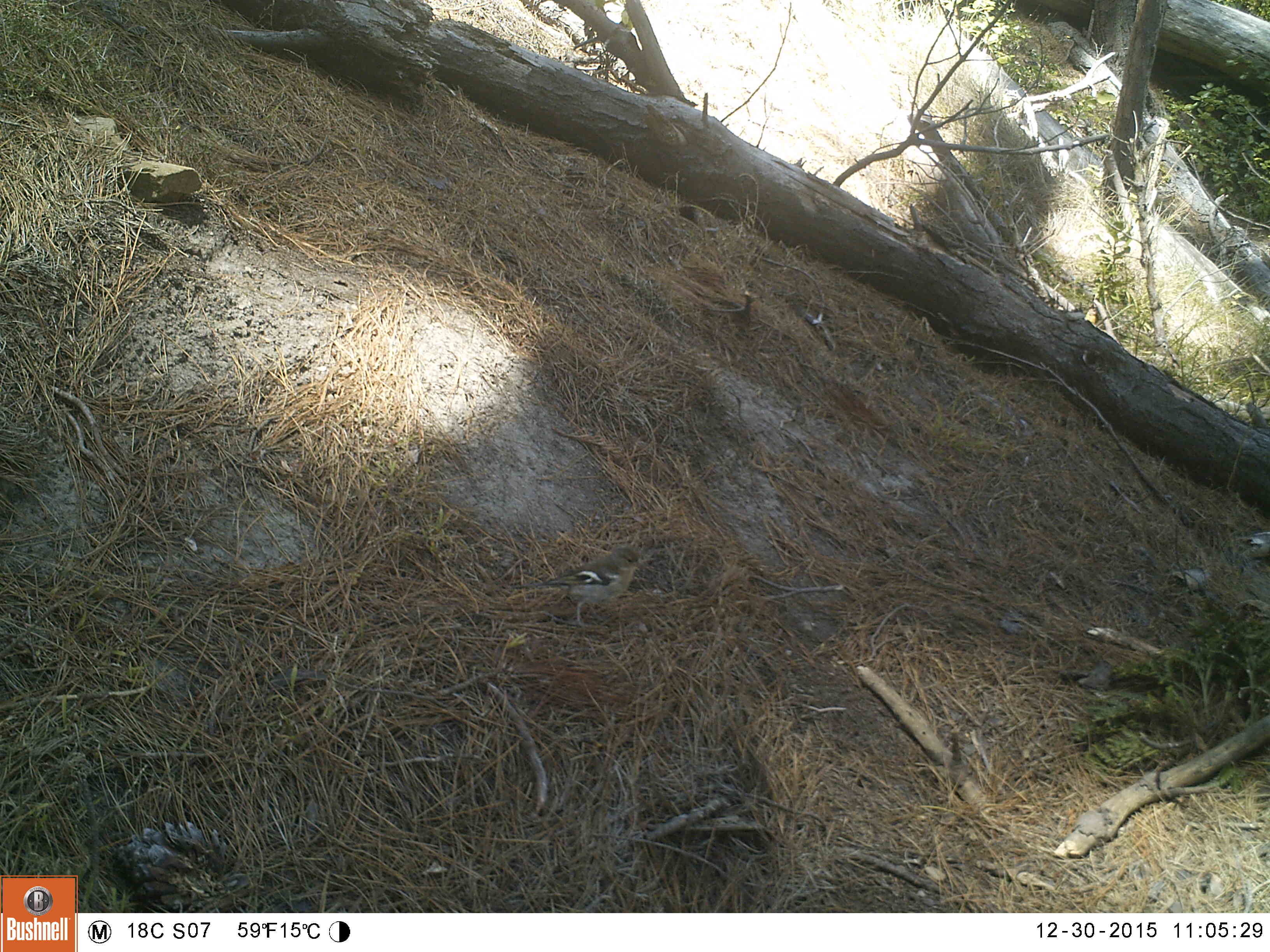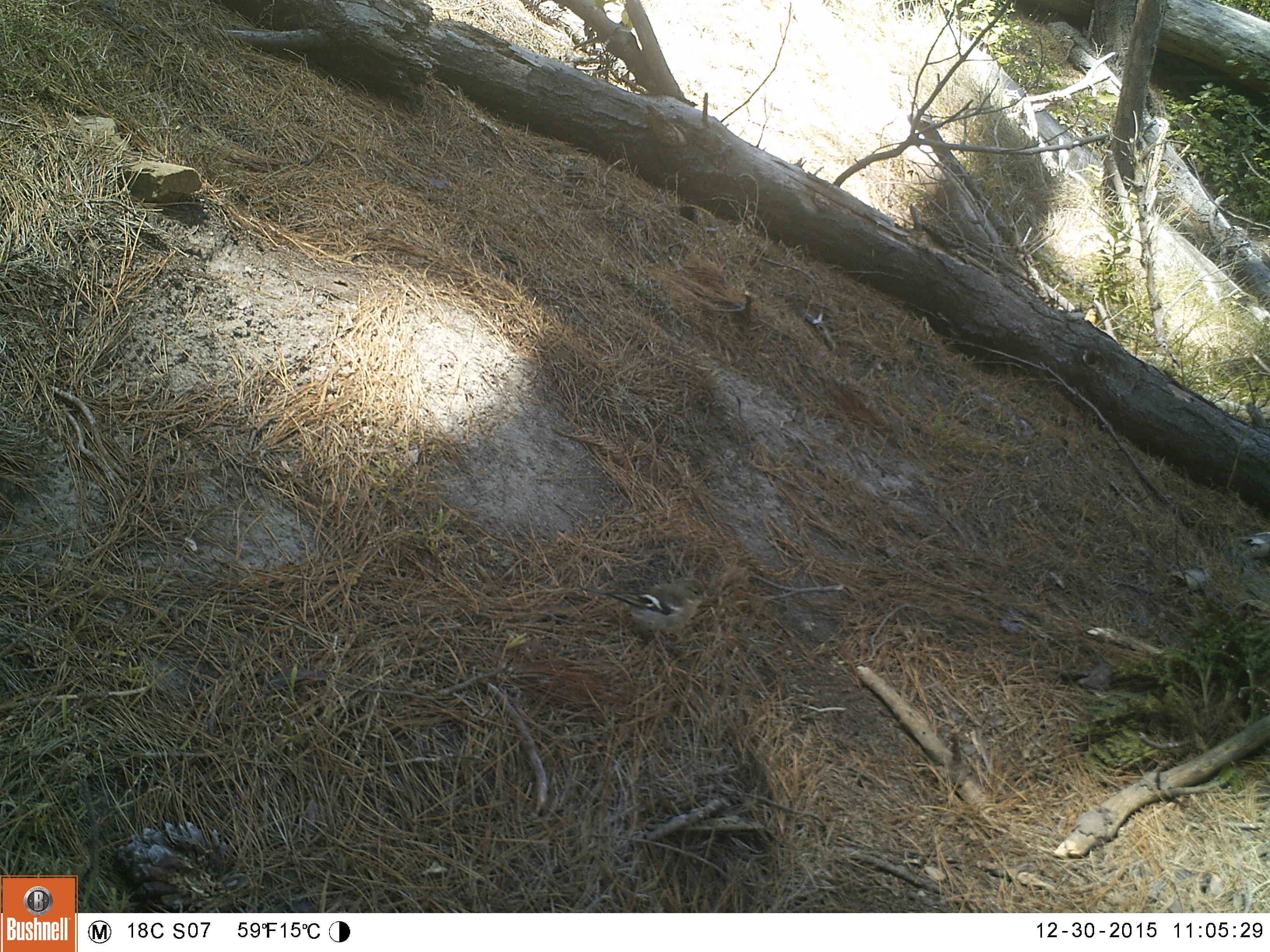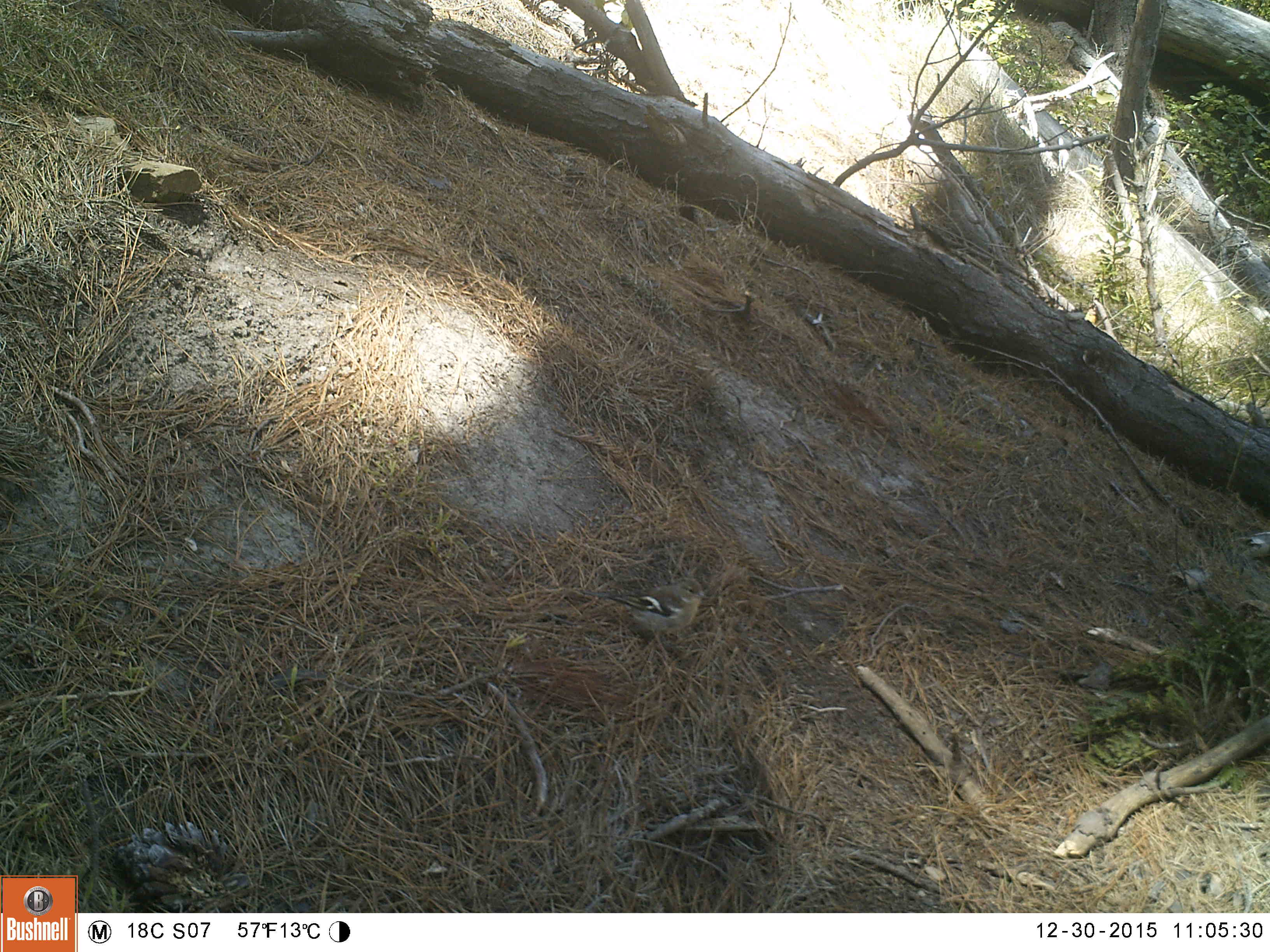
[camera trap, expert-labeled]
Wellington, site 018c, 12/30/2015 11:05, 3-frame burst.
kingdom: Animalia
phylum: Chordata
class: Aves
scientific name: Aves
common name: bird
Bird (Aves).